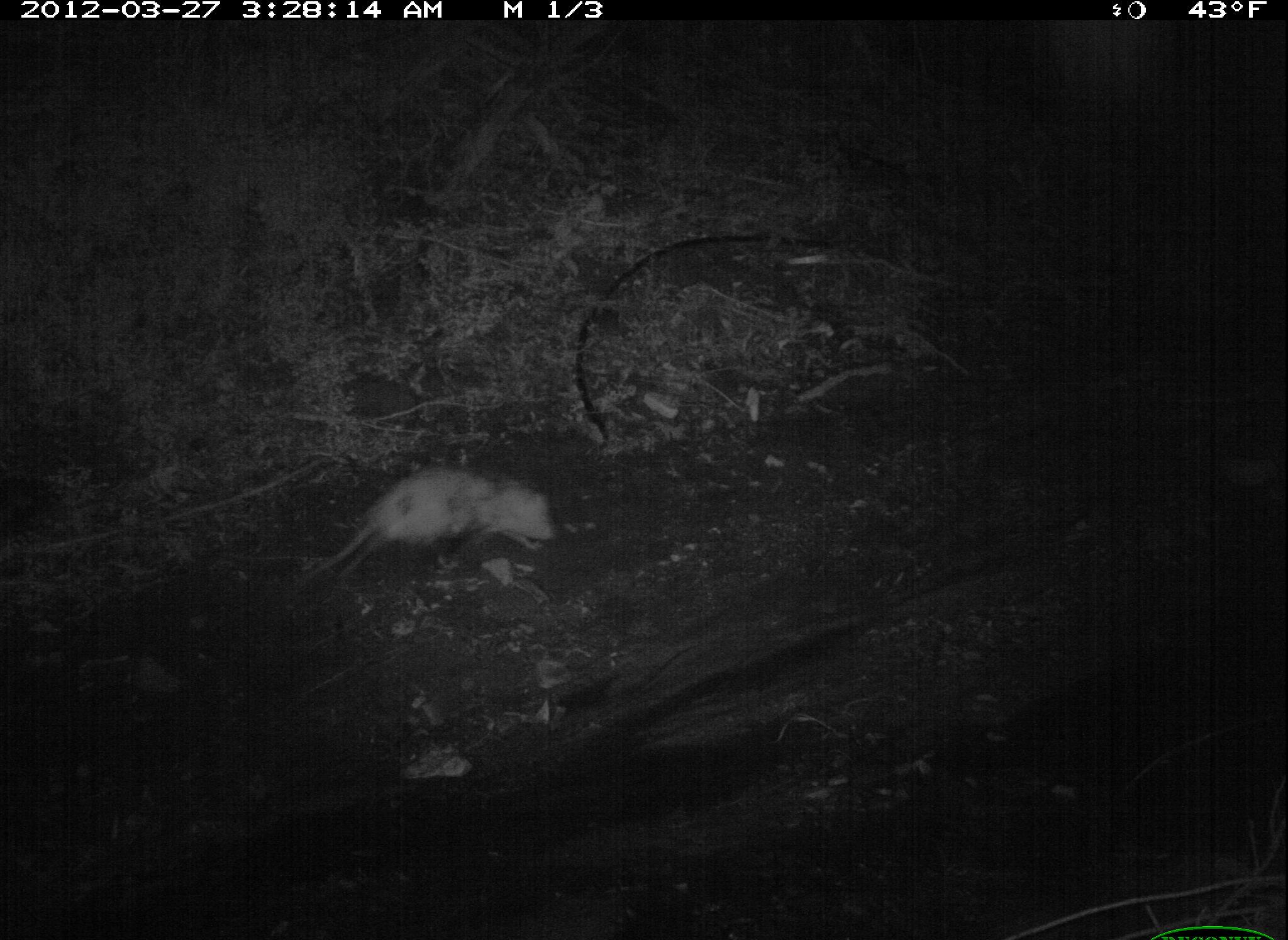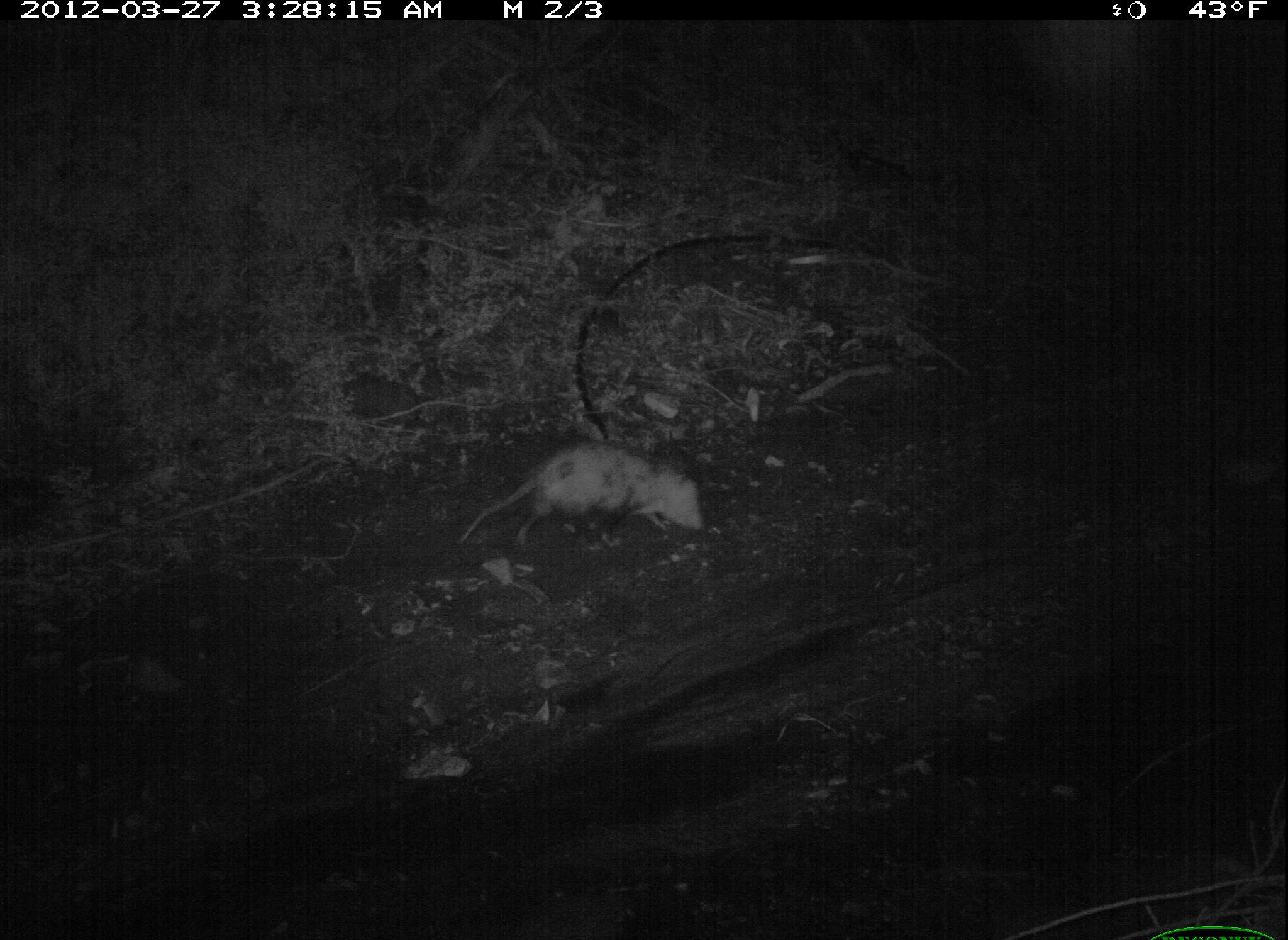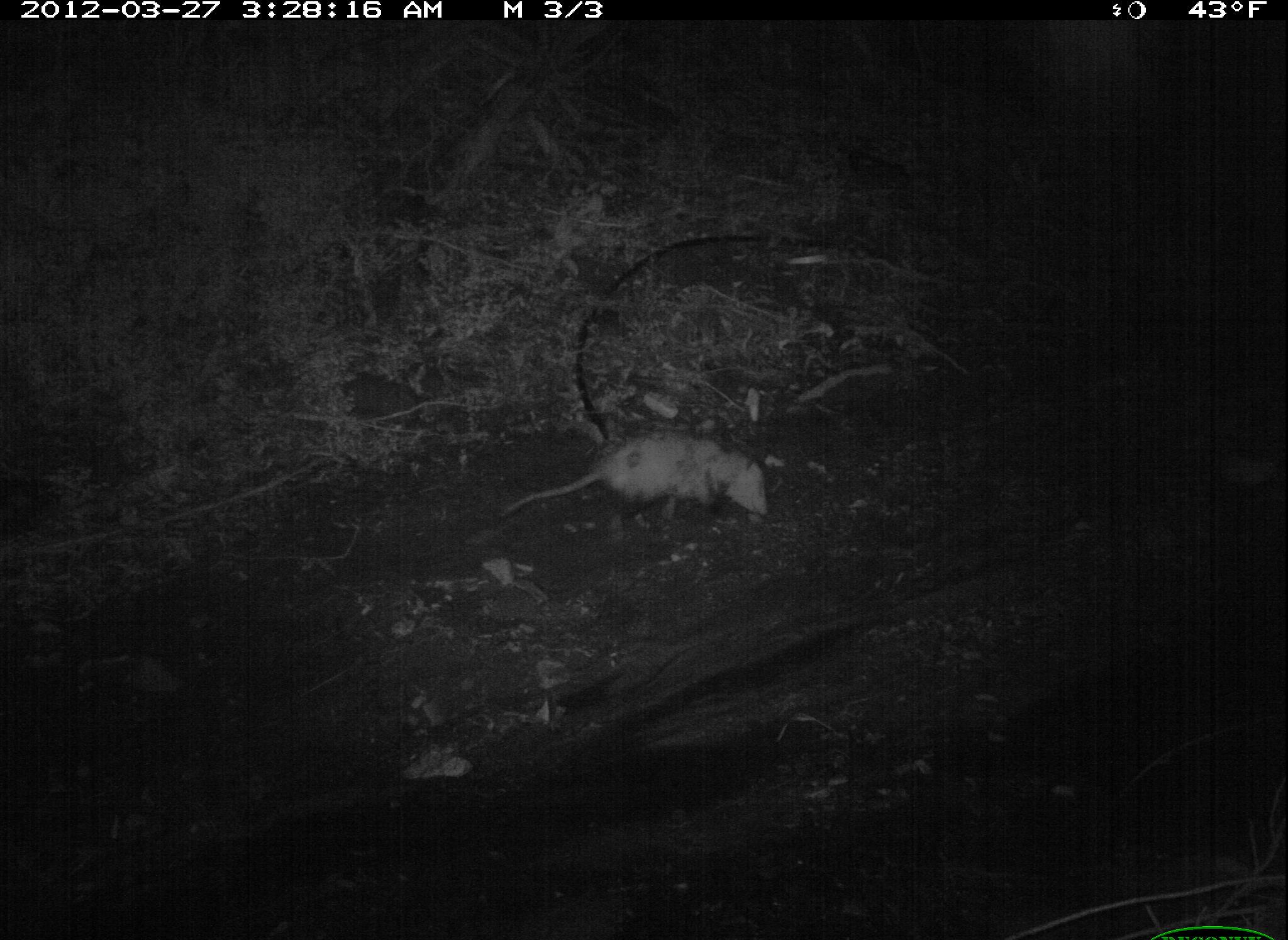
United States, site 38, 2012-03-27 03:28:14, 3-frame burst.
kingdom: Animalia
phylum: Chordata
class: Mammalia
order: Didelphimorphia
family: Didelphidae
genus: Didelphis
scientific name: Didelphis virginiana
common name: virginia opossum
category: opossum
Opossum (virginia opossum) (Didelphis virginiana).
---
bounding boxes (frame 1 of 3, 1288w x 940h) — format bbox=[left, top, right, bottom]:
opossum: bbox=[325, 433, 560, 596]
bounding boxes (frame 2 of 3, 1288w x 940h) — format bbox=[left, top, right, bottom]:
opossum: bbox=[448, 427, 718, 561]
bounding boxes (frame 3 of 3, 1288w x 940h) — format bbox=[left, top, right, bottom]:
opossum: bbox=[497, 430, 773, 525]